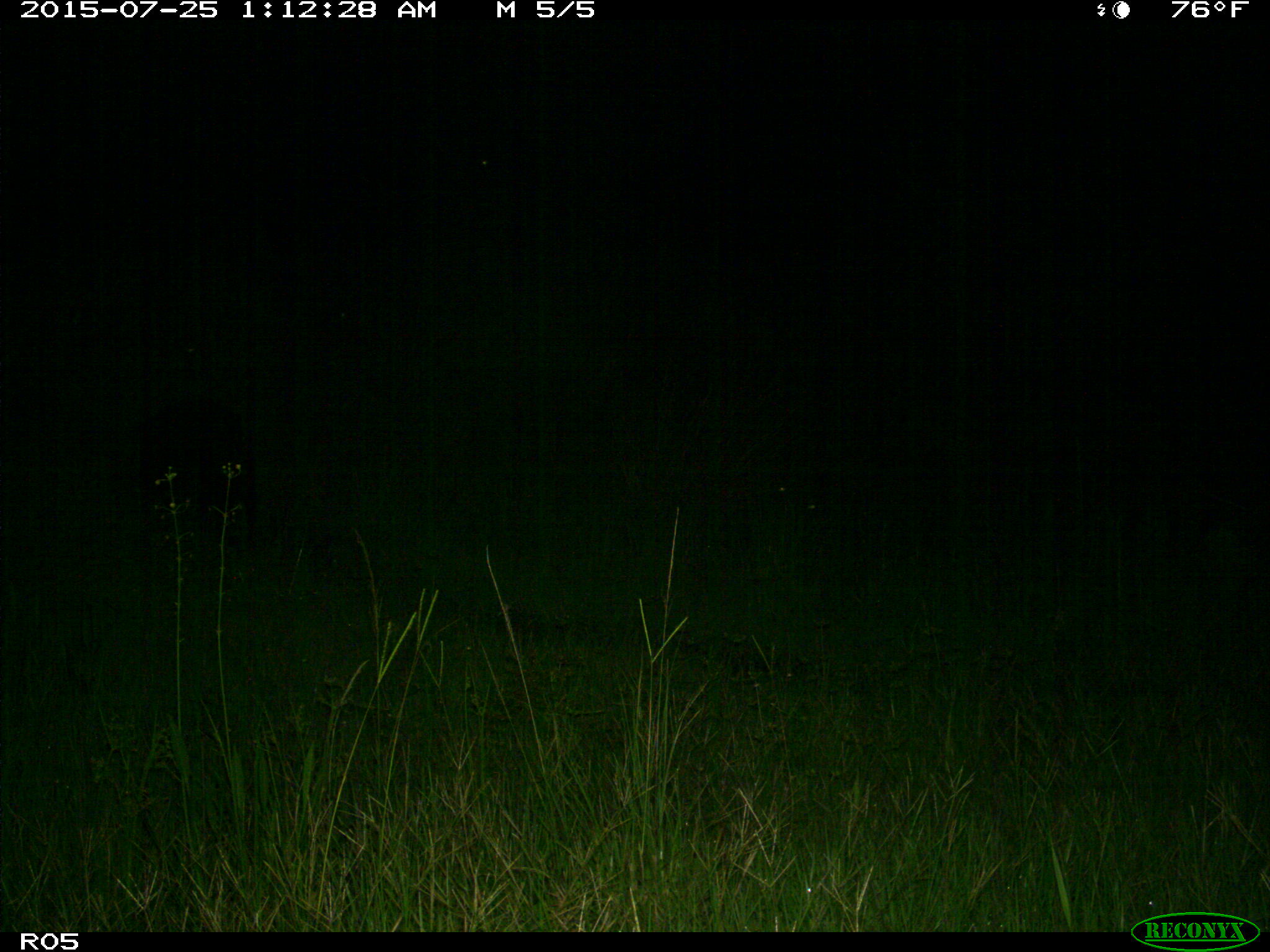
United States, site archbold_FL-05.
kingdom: Animalia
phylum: Chordata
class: Mammalia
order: Artiodactyla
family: Suidae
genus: Sus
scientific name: Sus scrofa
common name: wild boar